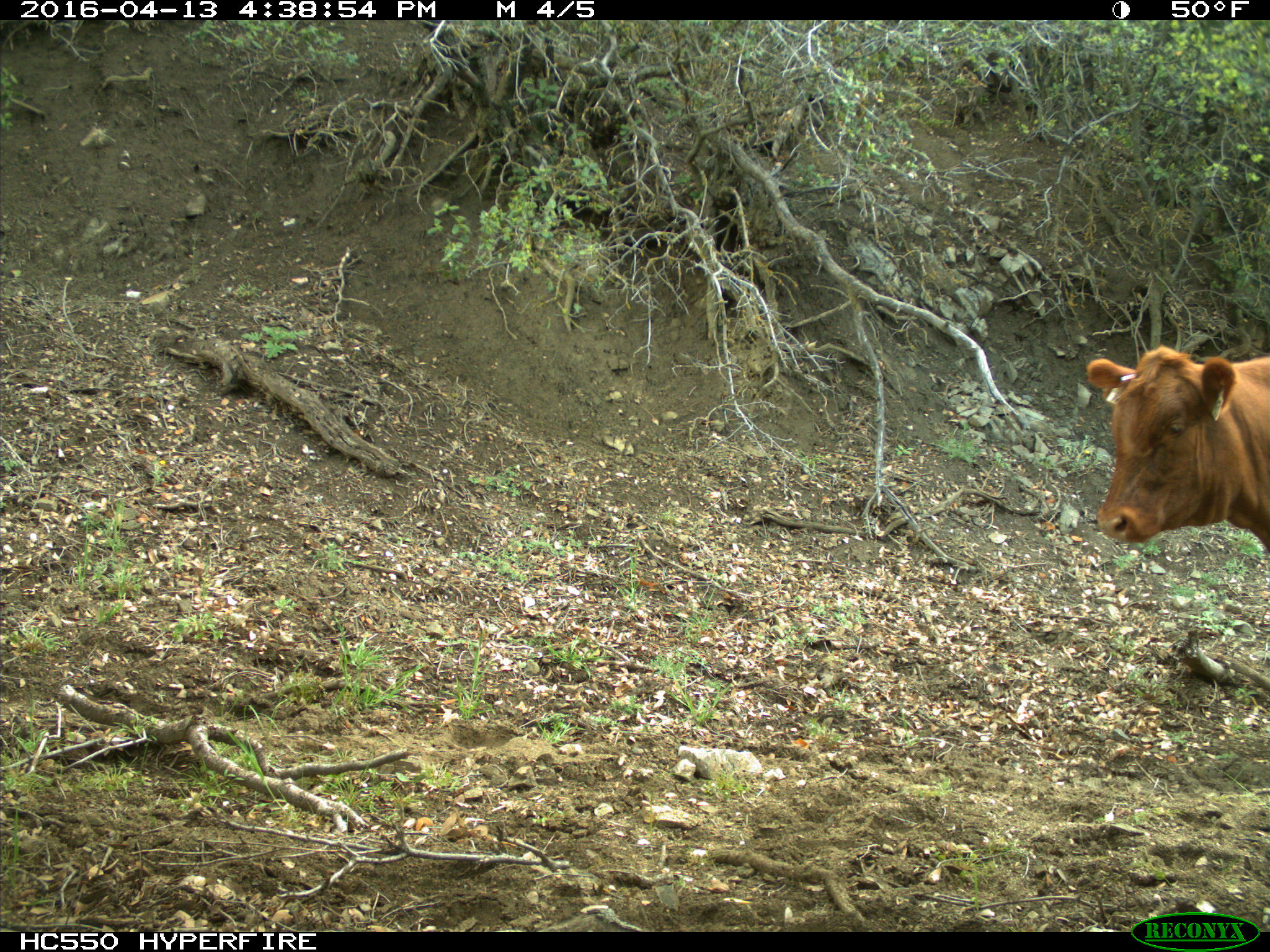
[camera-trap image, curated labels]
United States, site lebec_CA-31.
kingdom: Animalia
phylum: Chordata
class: Mammalia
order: Artiodactyla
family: Bovidae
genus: Bos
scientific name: Bos taurus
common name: domestic cow